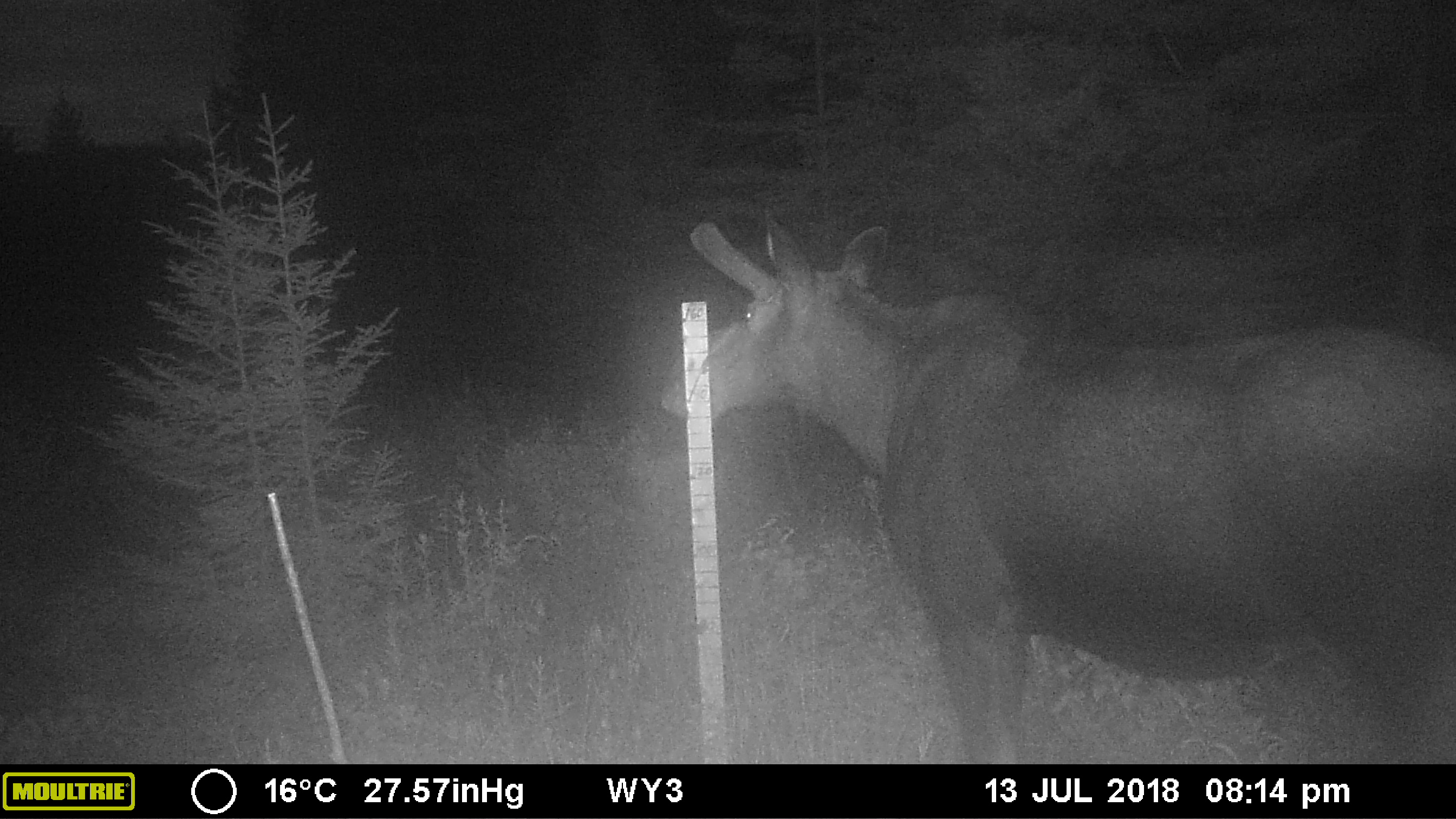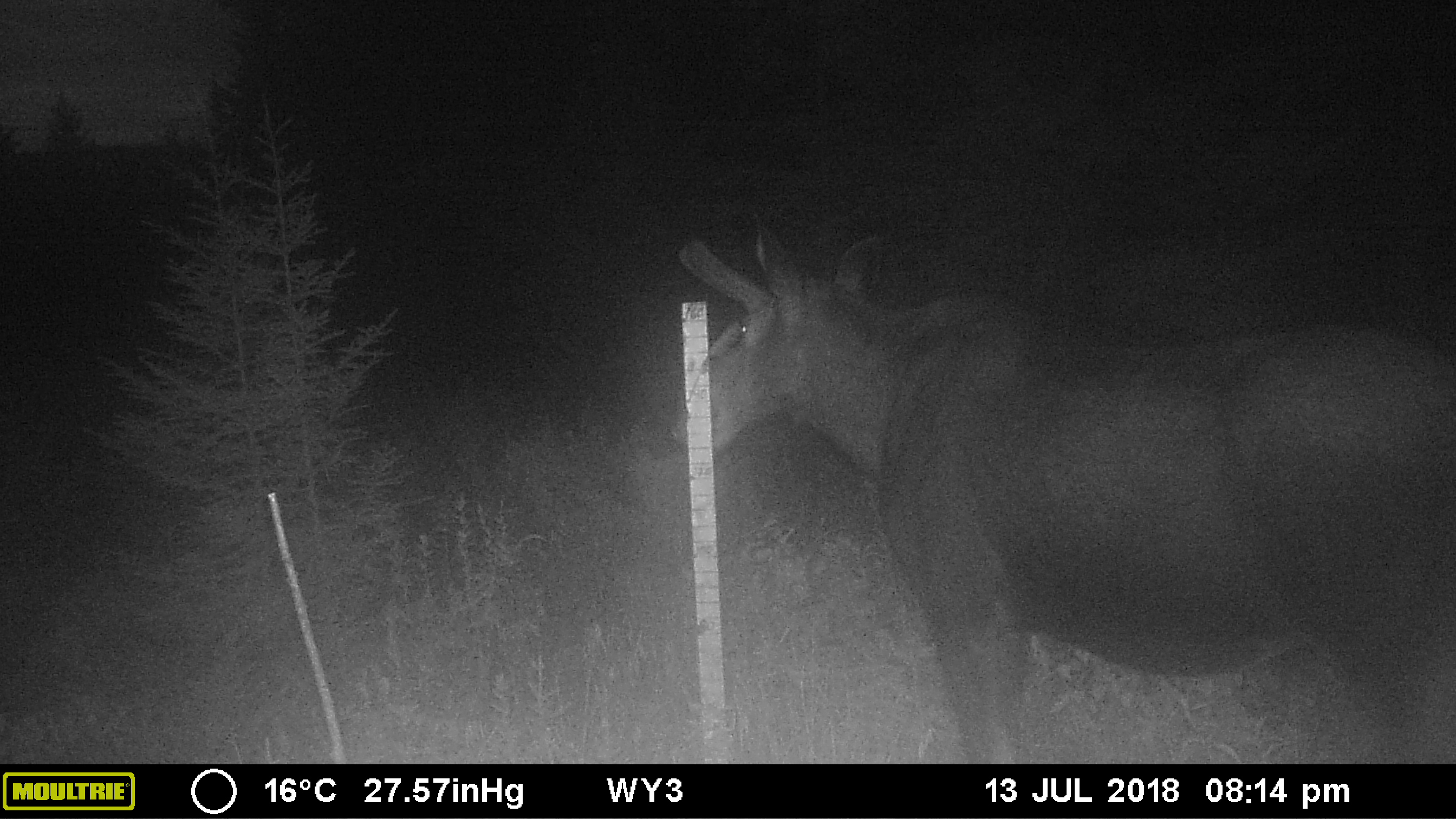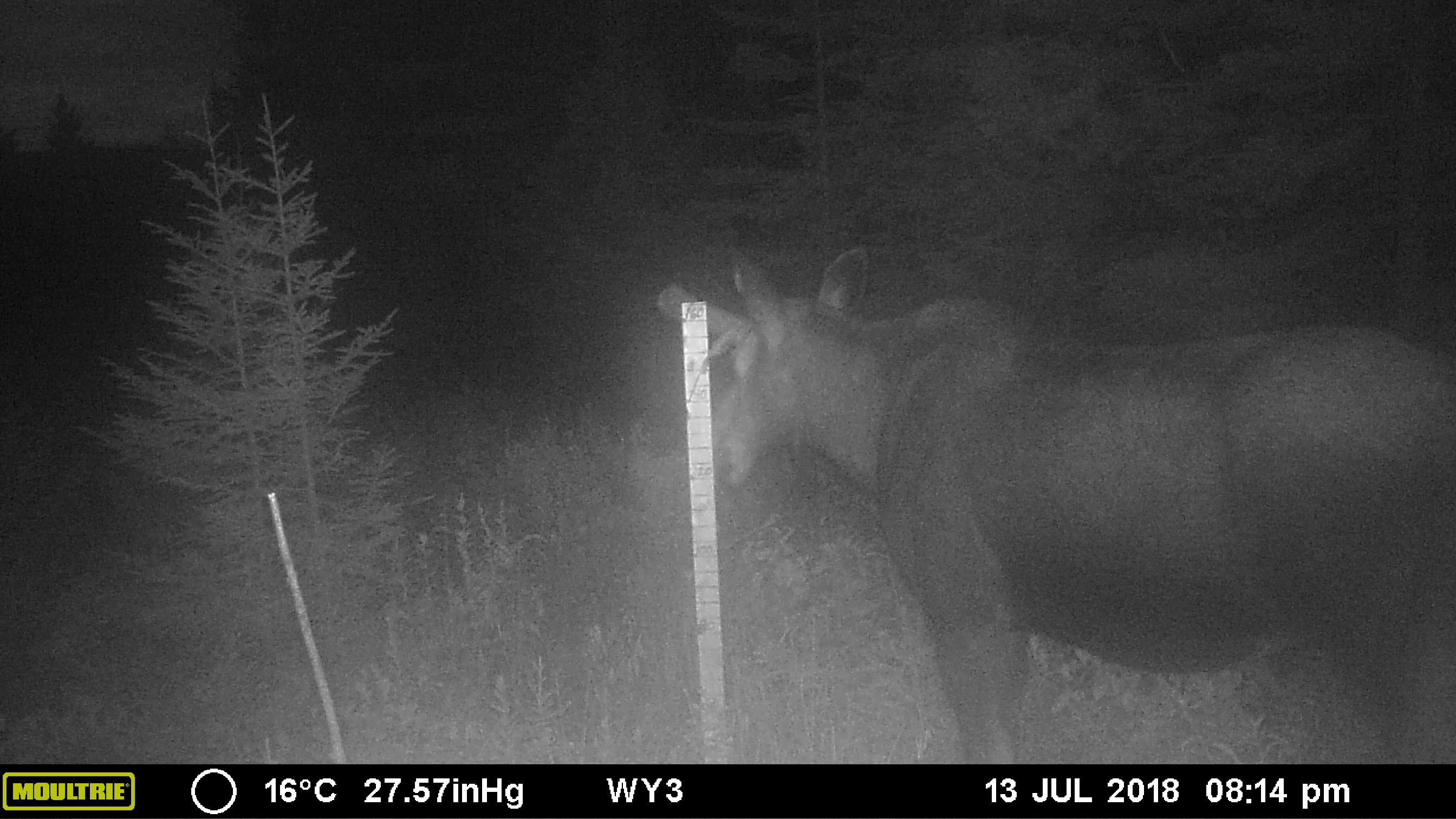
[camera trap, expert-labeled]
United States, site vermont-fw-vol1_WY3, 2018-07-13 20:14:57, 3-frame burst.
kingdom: Animalia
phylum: Chordata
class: Mammalia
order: Artiodactyla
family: Cervidae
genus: Alces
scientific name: Alces alces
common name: moose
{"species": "moose (Alces alces)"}